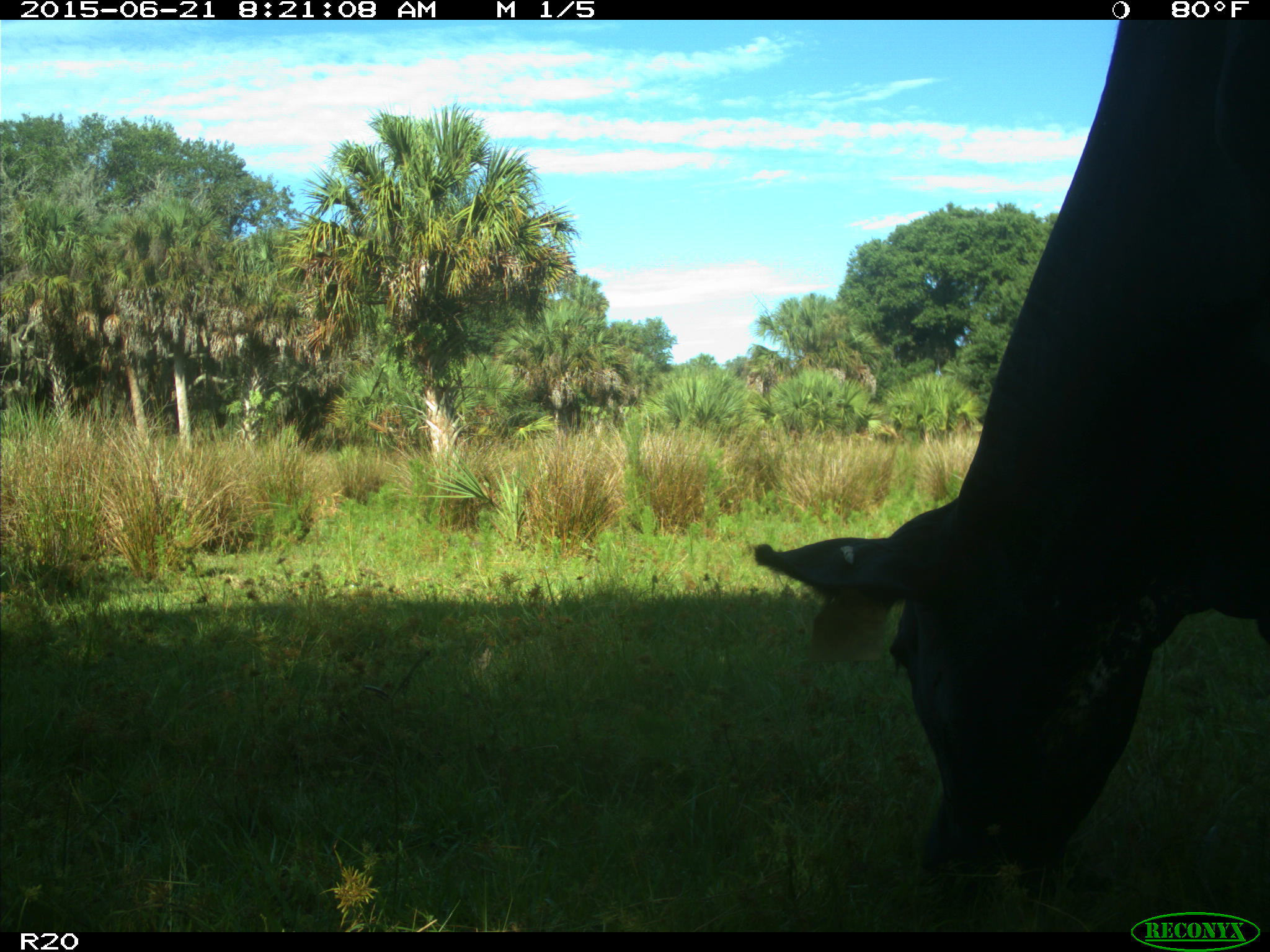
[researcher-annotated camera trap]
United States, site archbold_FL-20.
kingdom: Animalia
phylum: Chordata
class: Mammalia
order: Artiodactyla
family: Bovidae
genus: Bos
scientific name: Bos taurus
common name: domestic cow